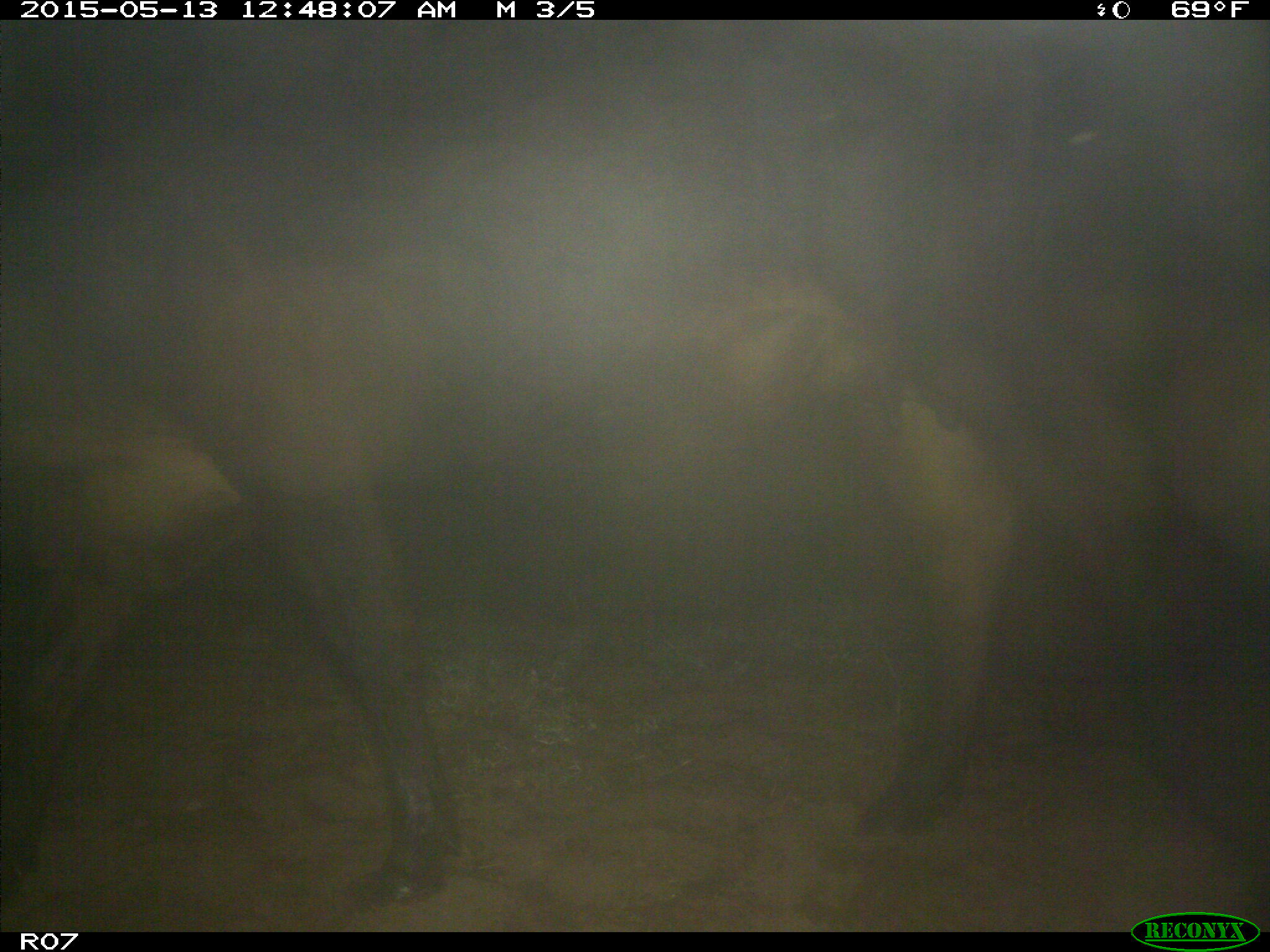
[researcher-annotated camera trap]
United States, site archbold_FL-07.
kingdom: Animalia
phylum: Chordata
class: Mammalia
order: Artiodactyla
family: Bovidae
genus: Bos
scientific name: Bos taurus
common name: domestic cow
Bos taurus (domestic cow).